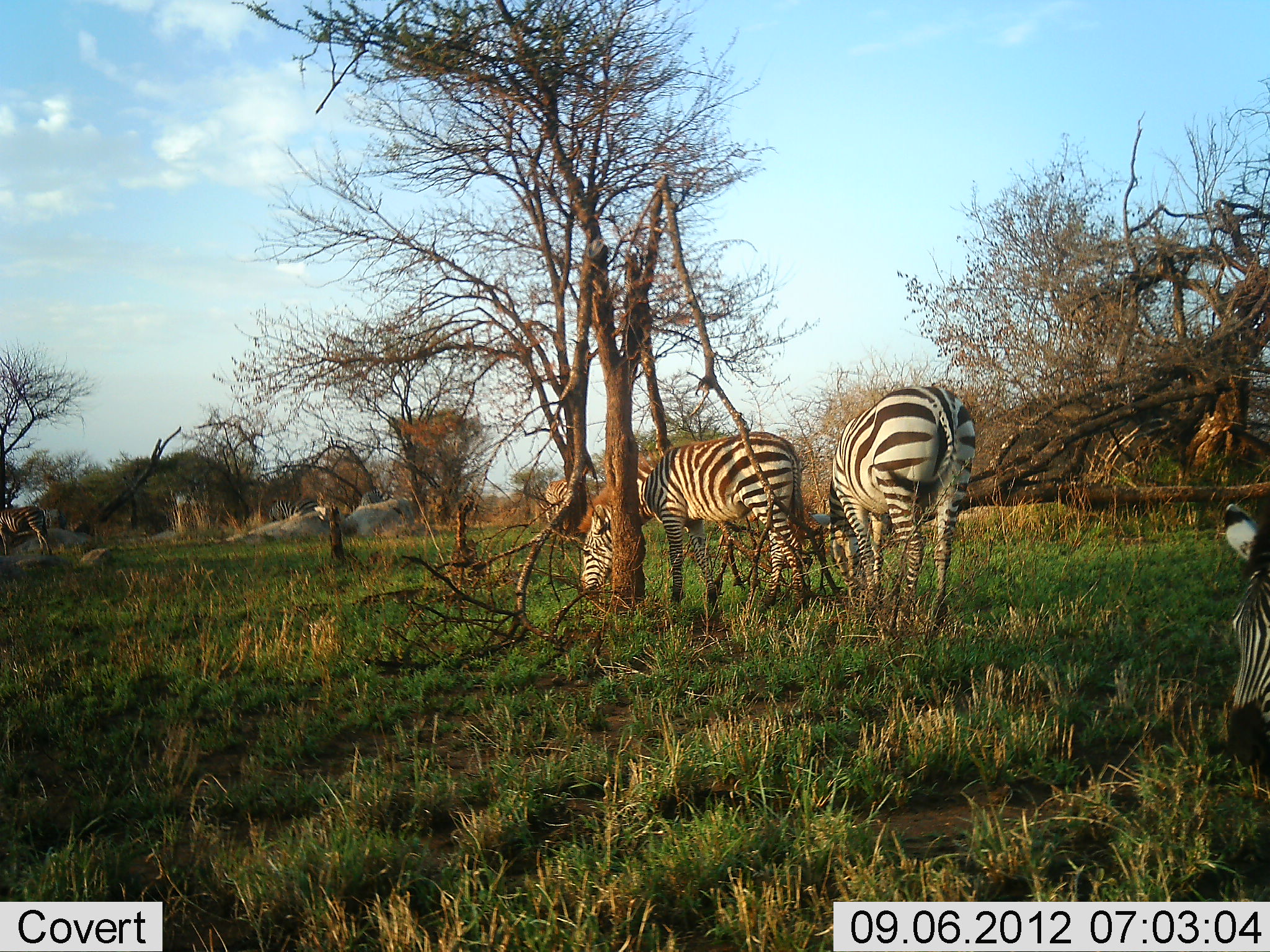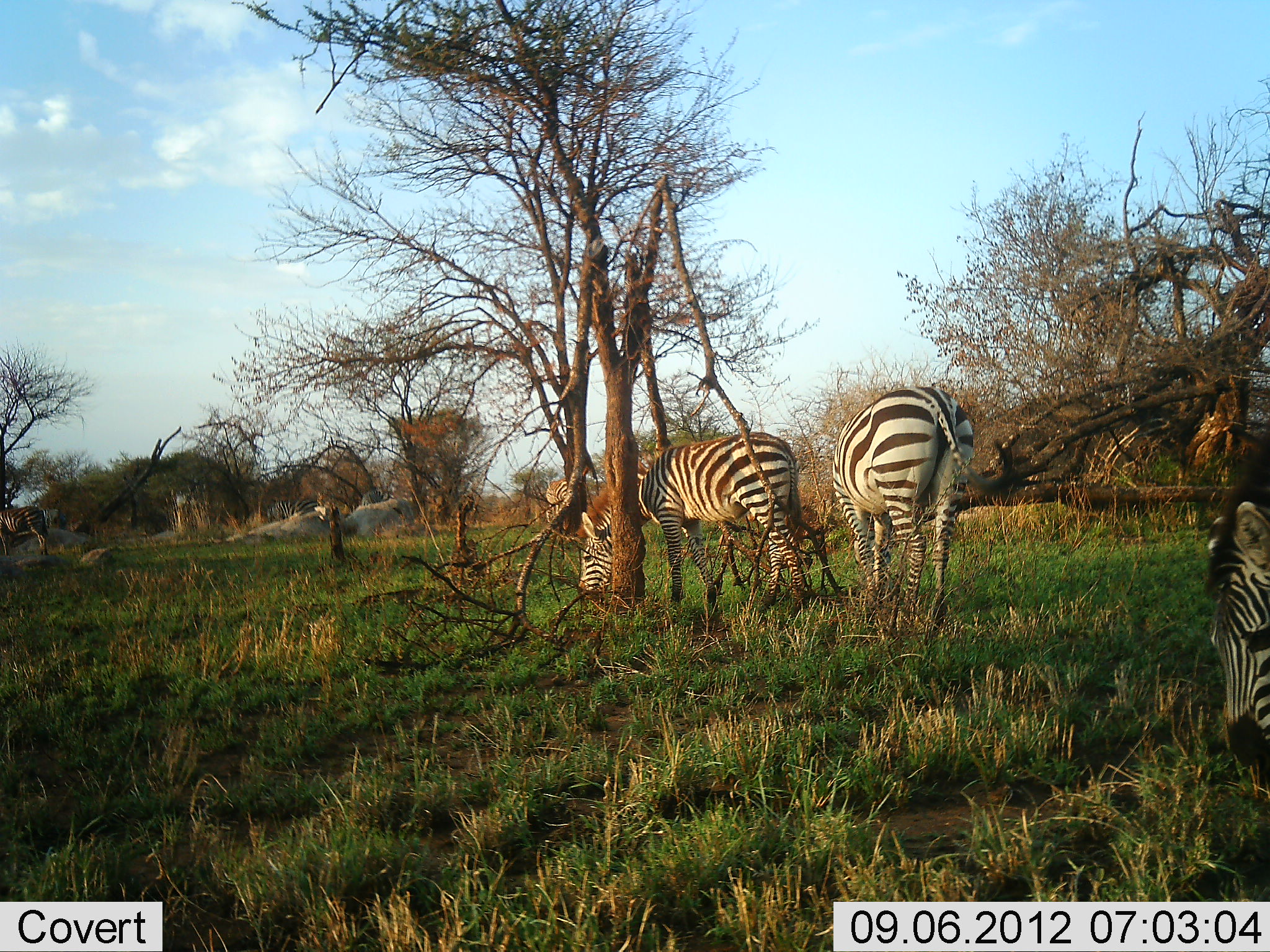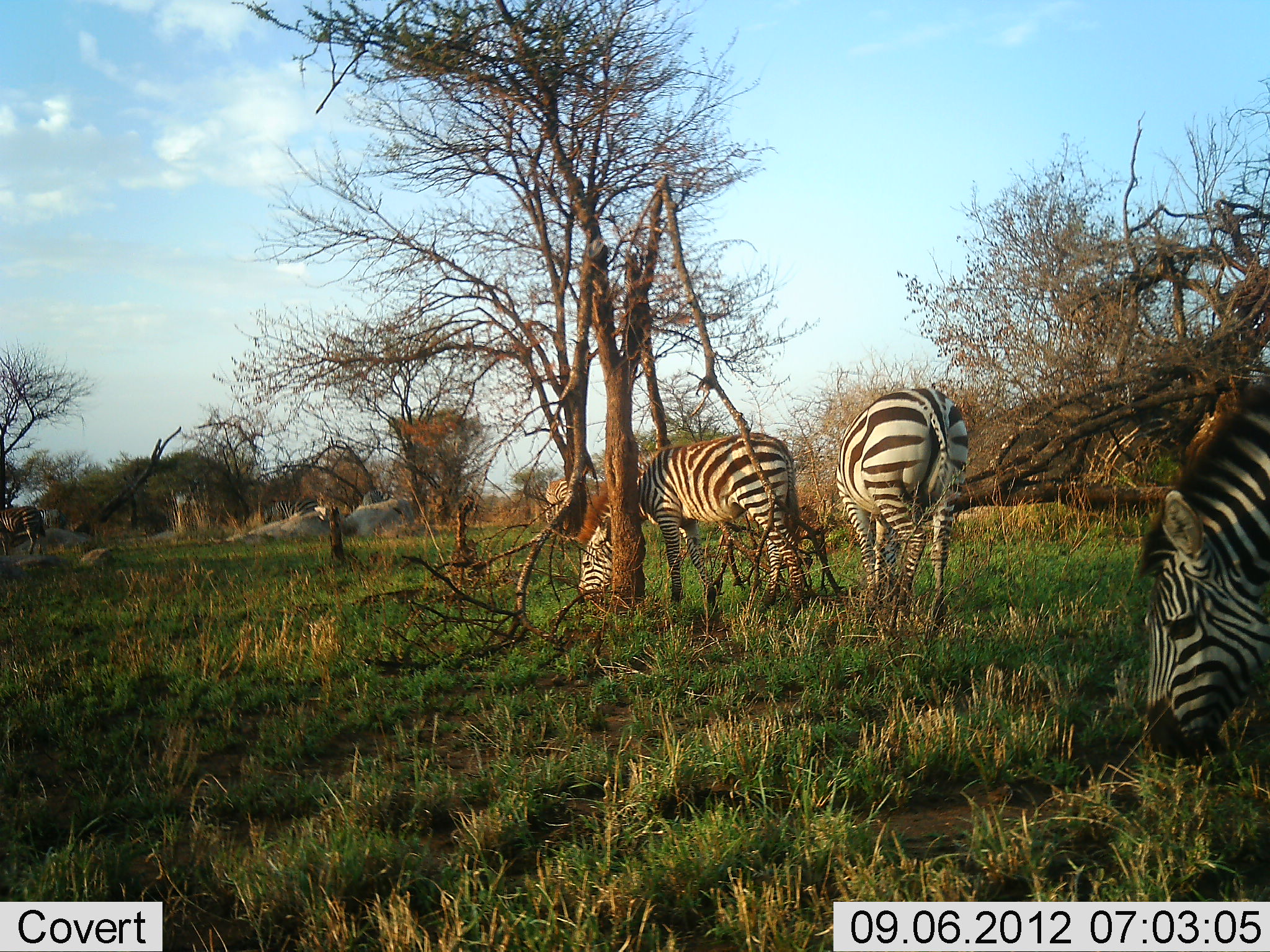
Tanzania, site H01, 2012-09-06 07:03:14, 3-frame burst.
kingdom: Animalia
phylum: Chordata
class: Mammalia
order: Perissodactyla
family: Equidae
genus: Equus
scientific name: Equus quagga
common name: plains zebra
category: zebra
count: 4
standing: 10%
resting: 0%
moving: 10%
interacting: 0%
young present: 10%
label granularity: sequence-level